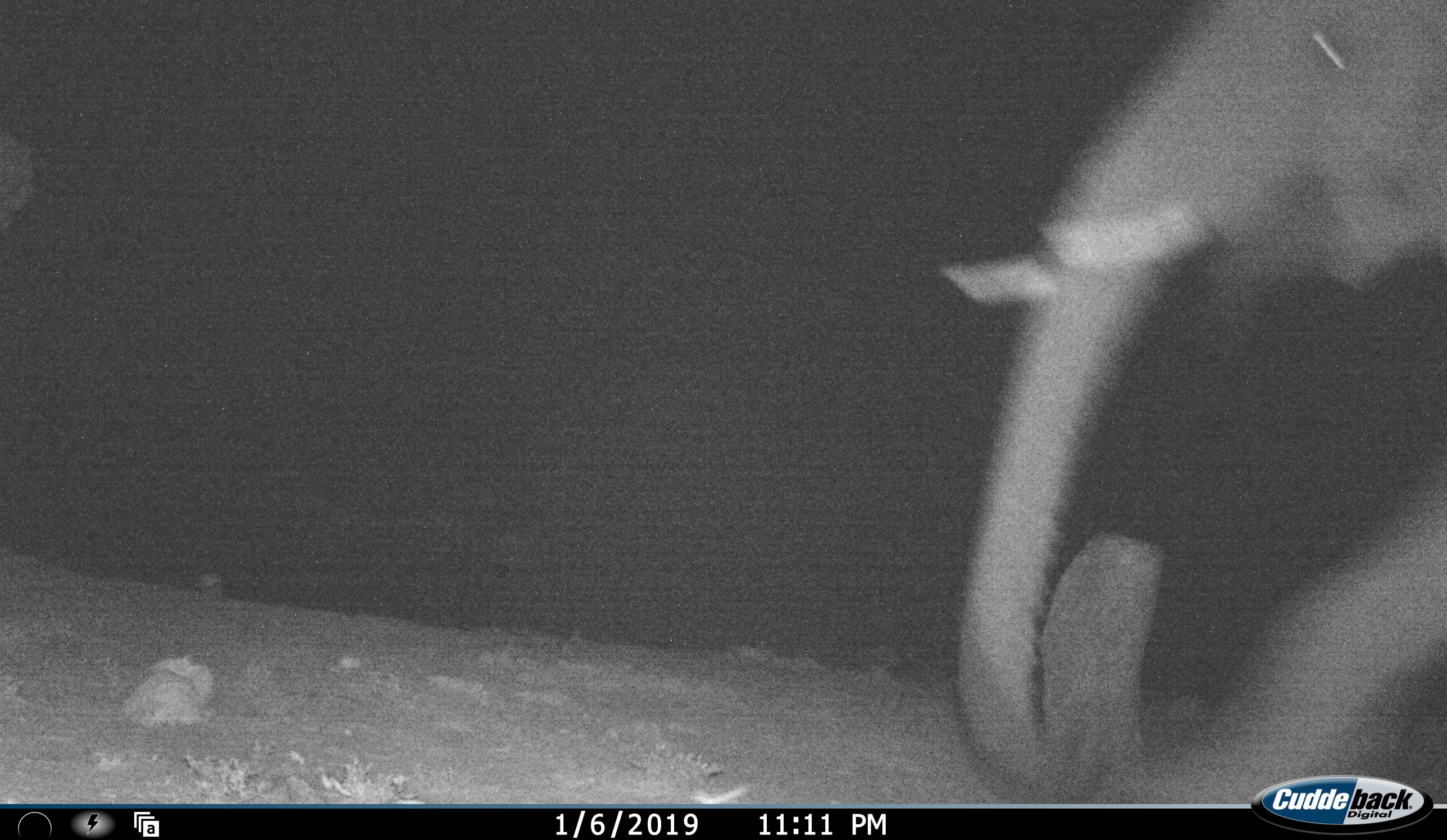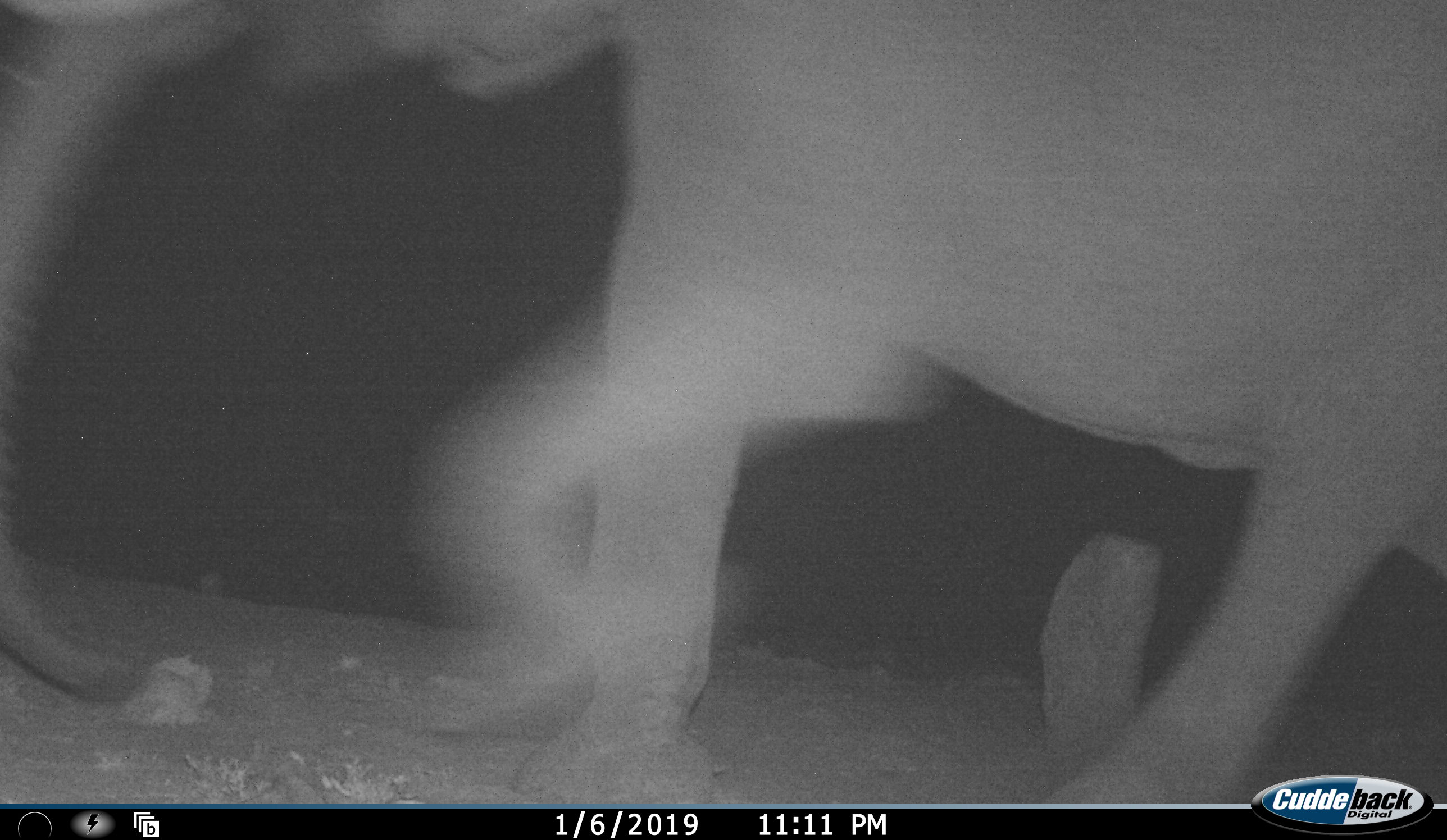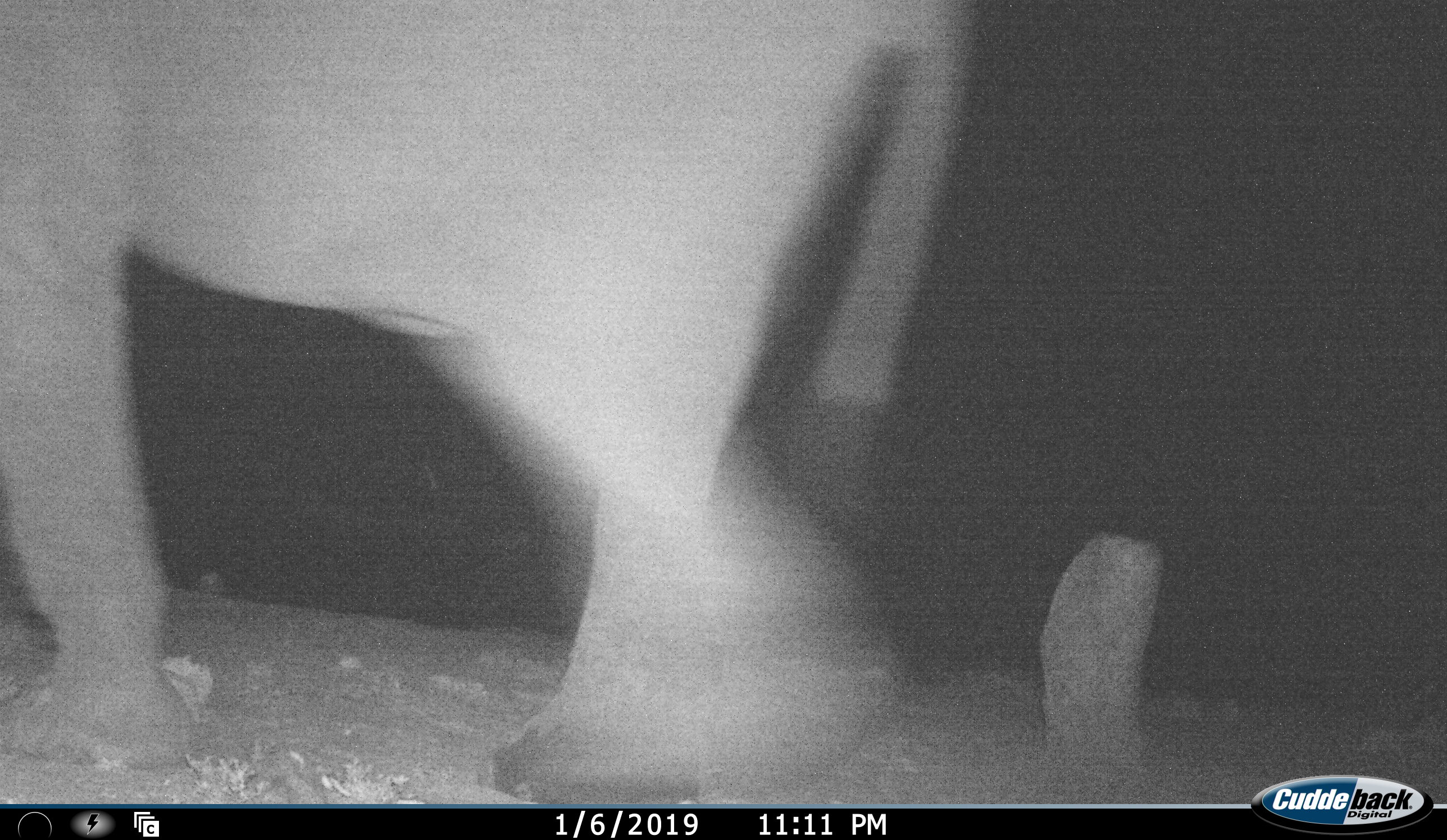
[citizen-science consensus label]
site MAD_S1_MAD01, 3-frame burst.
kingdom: Animalia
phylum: Chordata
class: Mammalia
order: Proboscidea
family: Elephantidae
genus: Loxodonta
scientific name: Loxodonta africana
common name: african bush elephant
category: elephant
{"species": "elephant (african bush elephant) (Loxodonta africana)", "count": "1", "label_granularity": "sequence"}